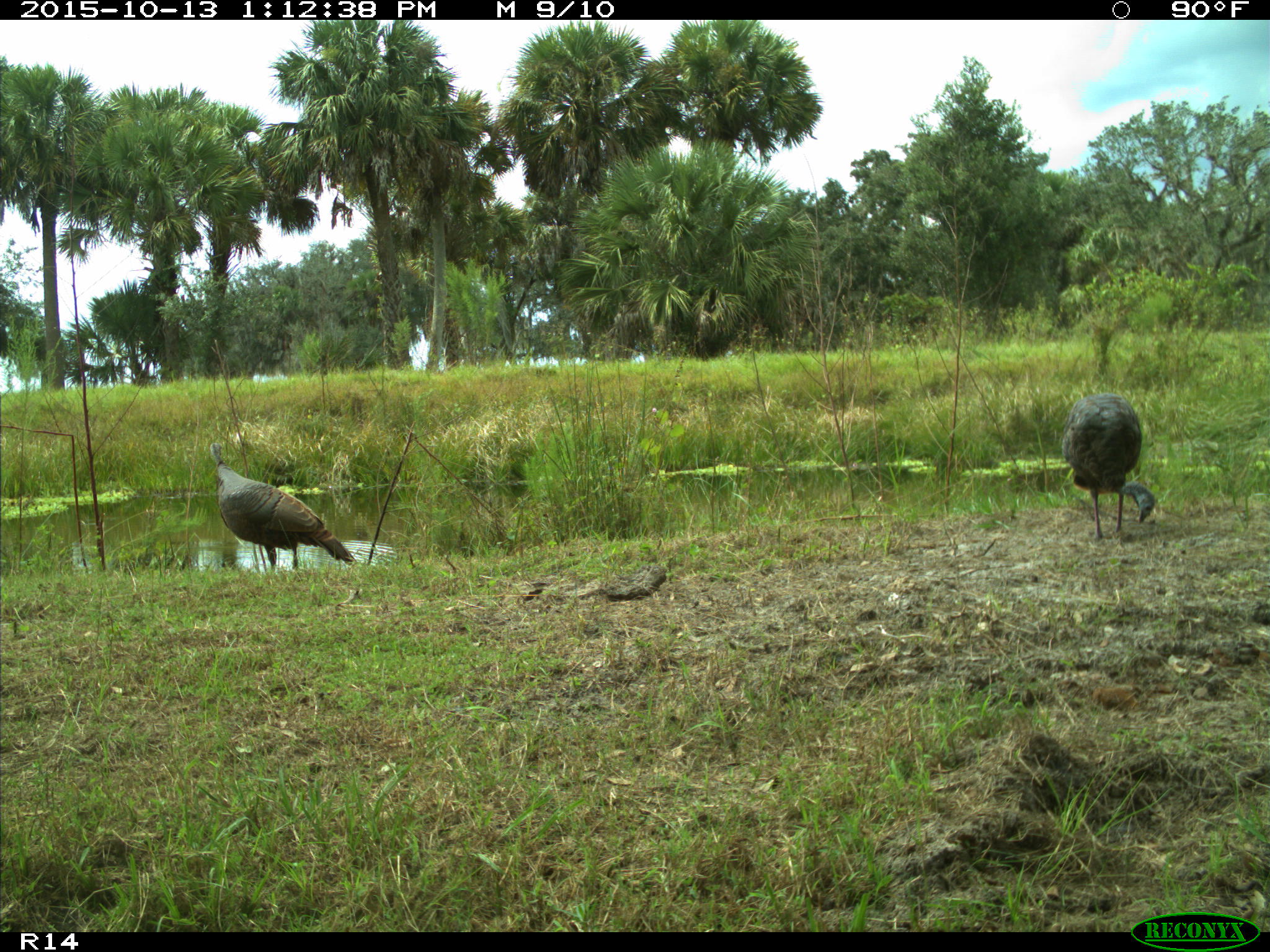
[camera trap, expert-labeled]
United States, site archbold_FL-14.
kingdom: Animalia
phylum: Chordata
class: Aves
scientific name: Aves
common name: birds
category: unidentified bird